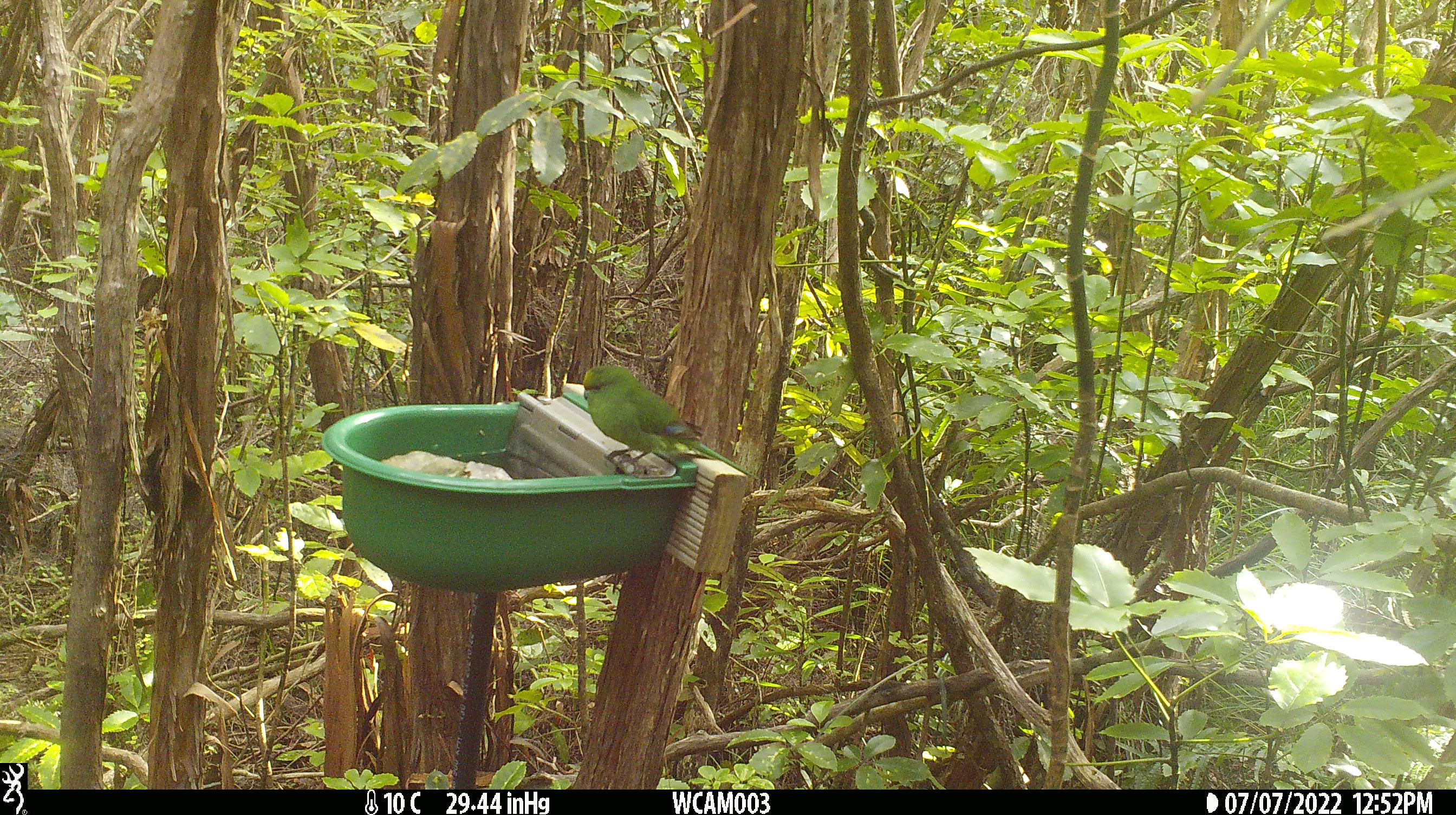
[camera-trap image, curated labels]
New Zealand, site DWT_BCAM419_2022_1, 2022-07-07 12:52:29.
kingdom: Animalia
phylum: Chordata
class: Aves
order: Psittaciformes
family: Psittaculidae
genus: Cyanoramphus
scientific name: Cyanoramphus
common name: parakeet